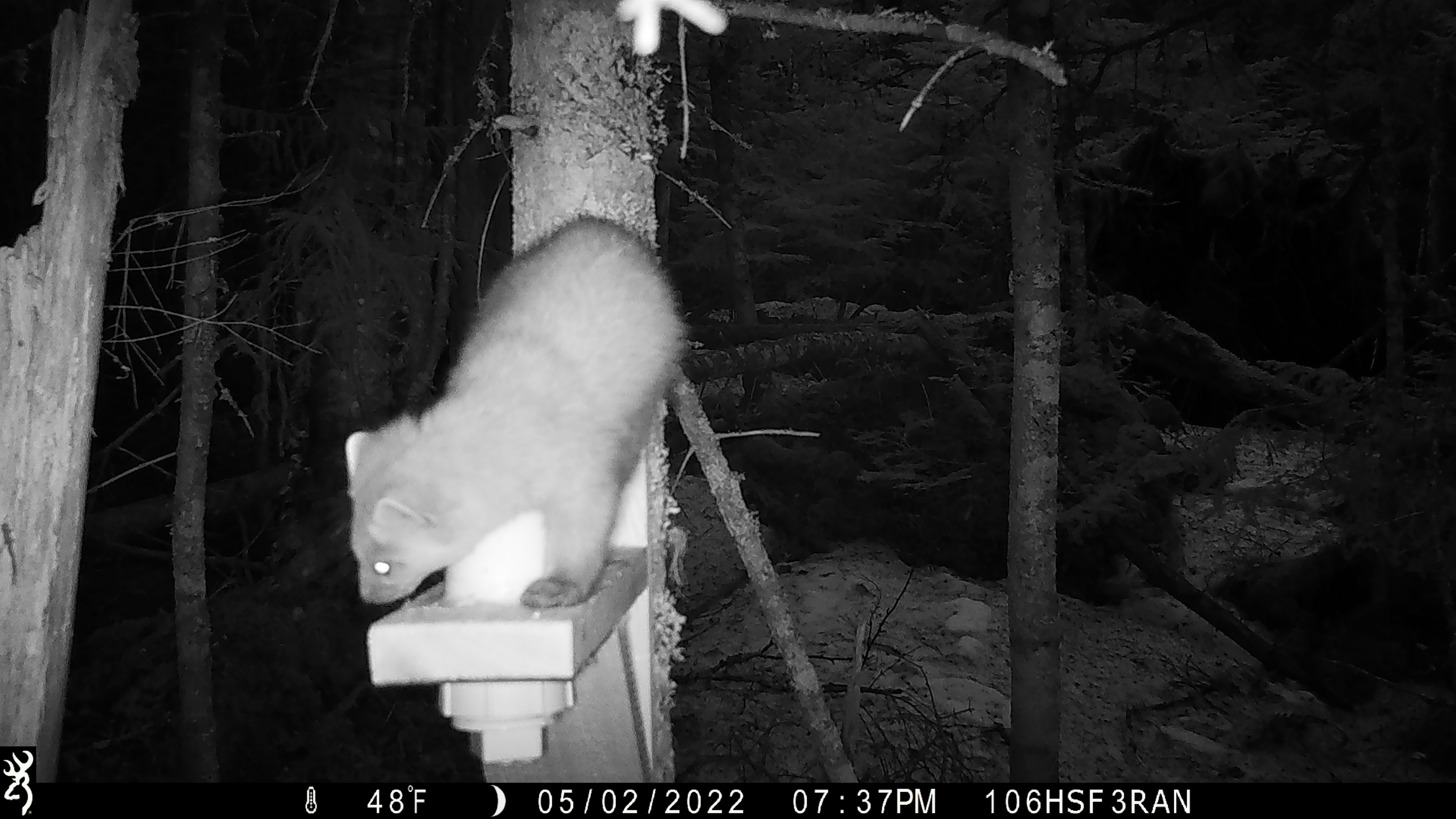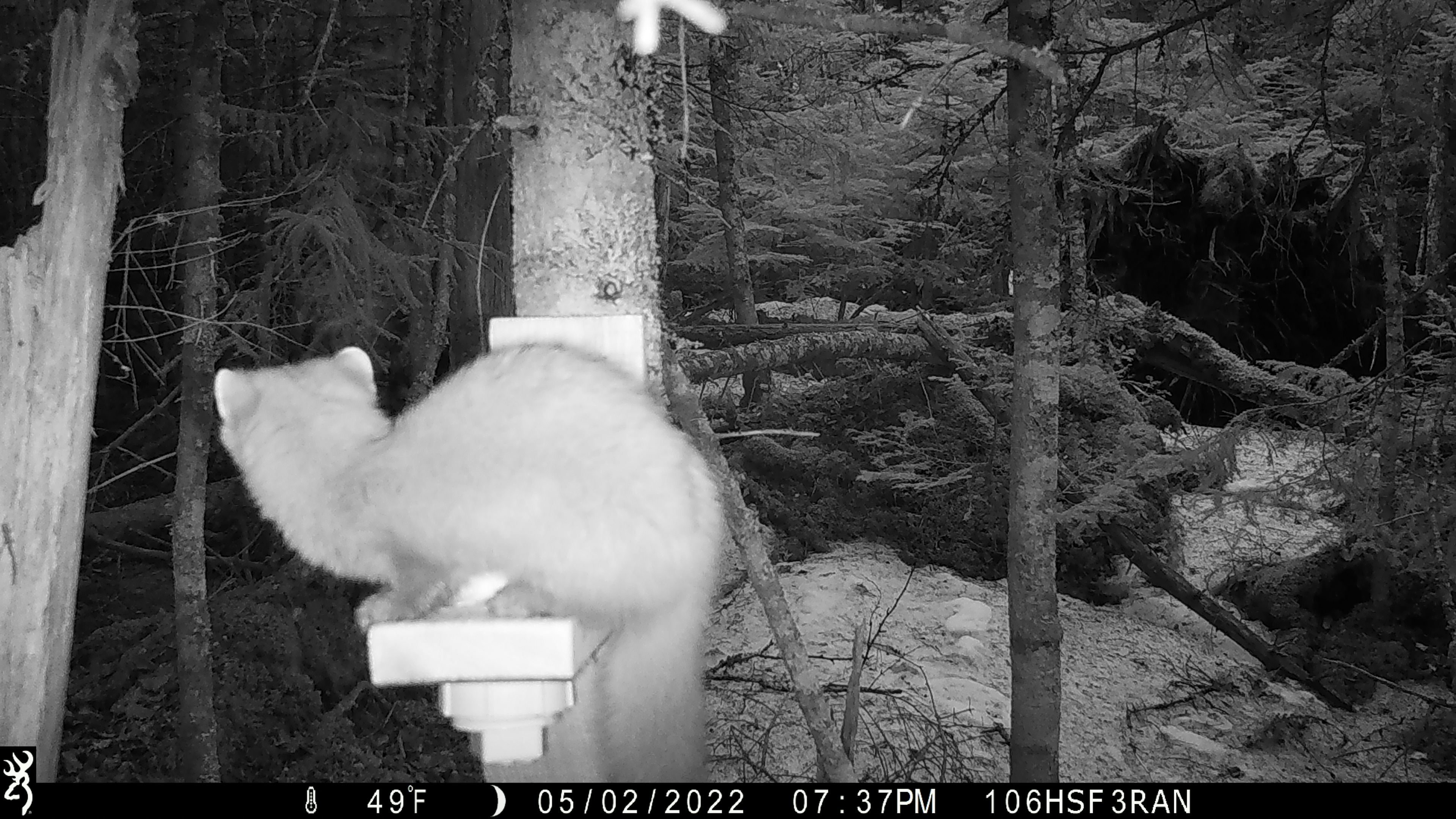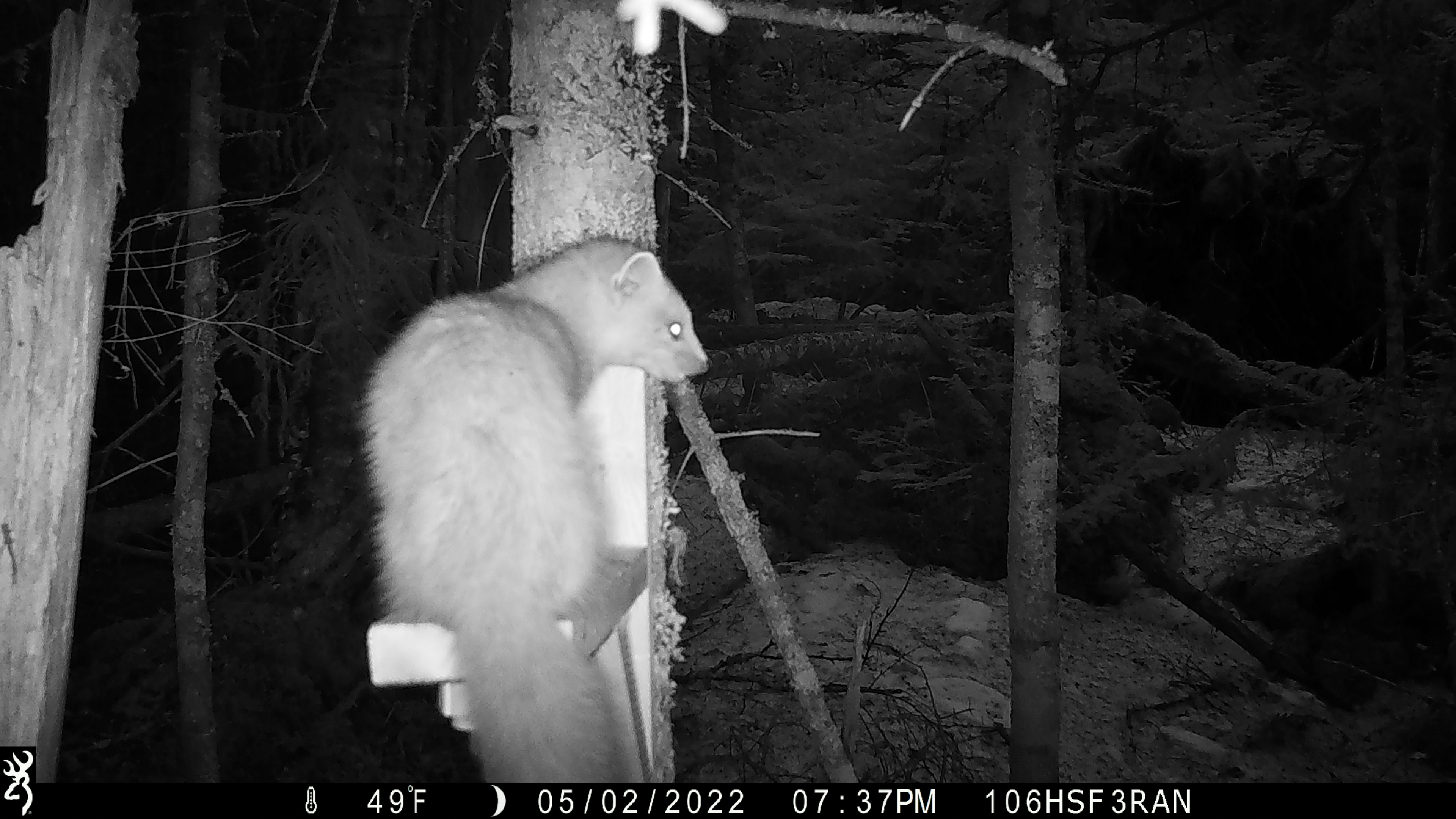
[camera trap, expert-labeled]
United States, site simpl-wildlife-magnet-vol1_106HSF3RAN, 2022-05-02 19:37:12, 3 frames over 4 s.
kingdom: Animalia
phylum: Chordata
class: Mammalia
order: Carnivora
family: Mustelidae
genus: Martes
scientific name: Martes americana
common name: american marten